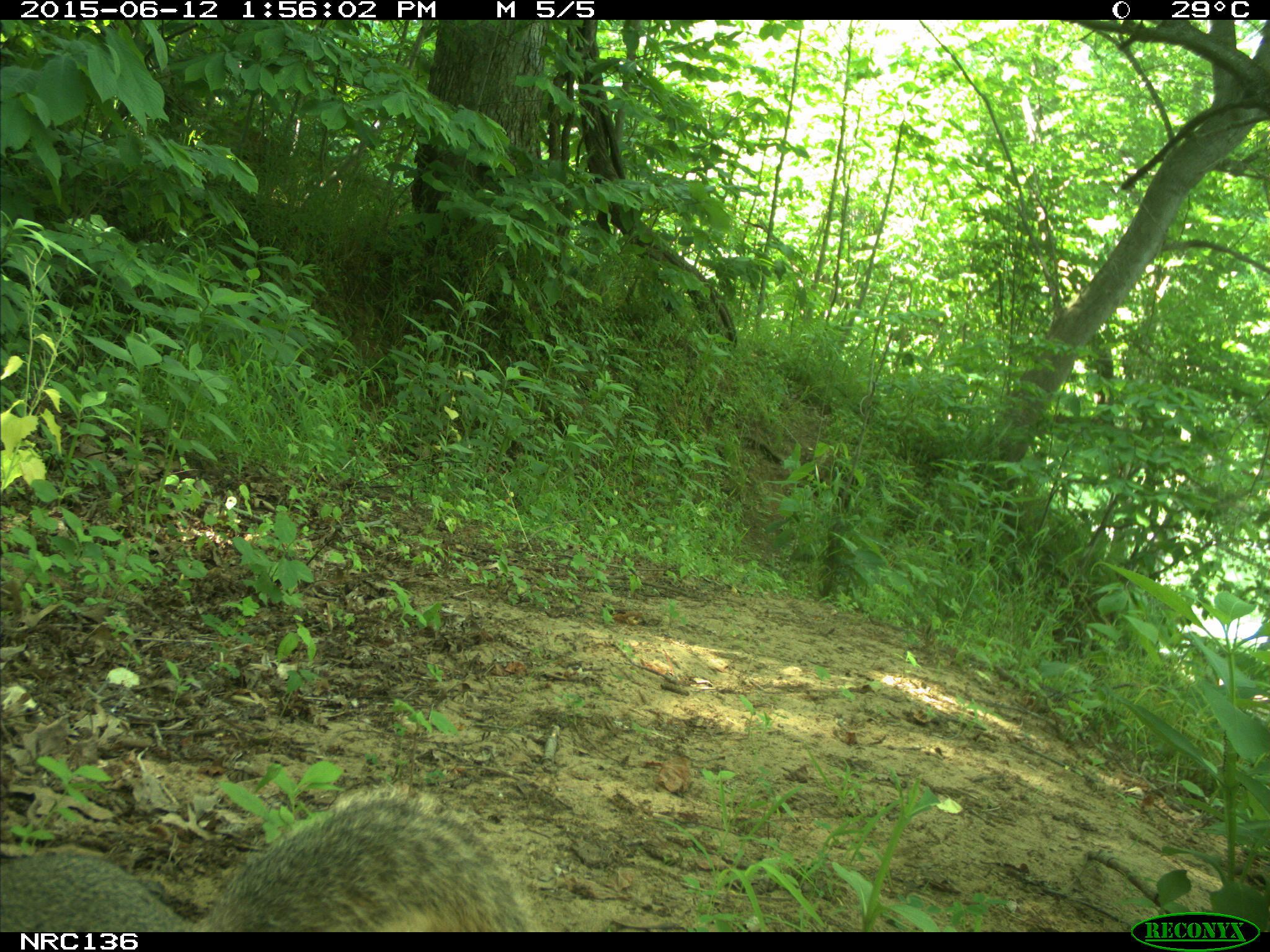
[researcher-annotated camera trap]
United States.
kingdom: Animalia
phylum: Chordata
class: Mammalia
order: Rodentia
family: Sciuridae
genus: Sciurus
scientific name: Sciurus niger cinereus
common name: eastern fox squirrel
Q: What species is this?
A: Eastern Fox Squirrel (Sciurus niger cinereus).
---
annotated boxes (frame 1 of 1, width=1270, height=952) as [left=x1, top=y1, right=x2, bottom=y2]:
Eastern Fox Squirrel: [left=1, top=801, right=549, bottom=934]